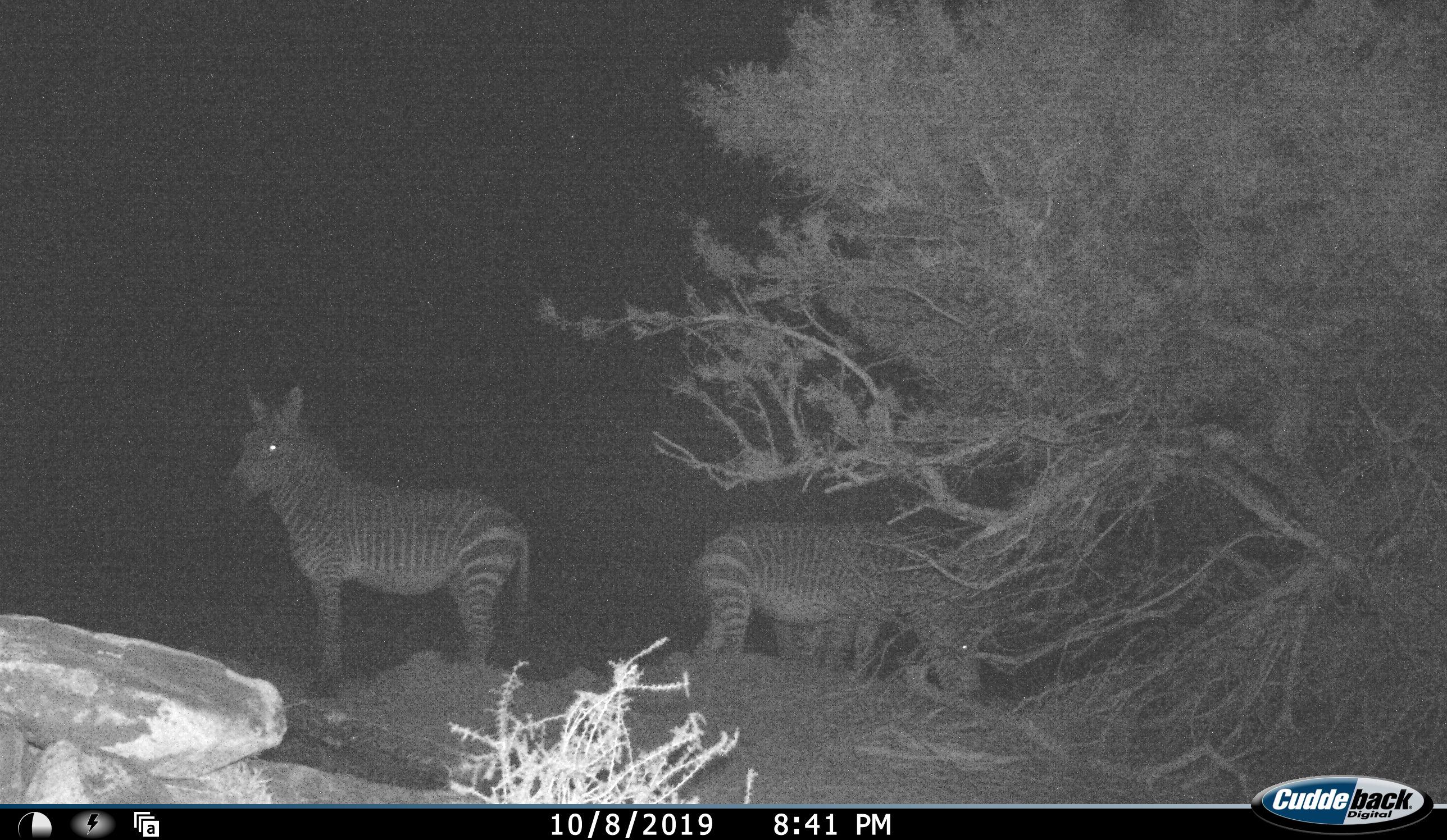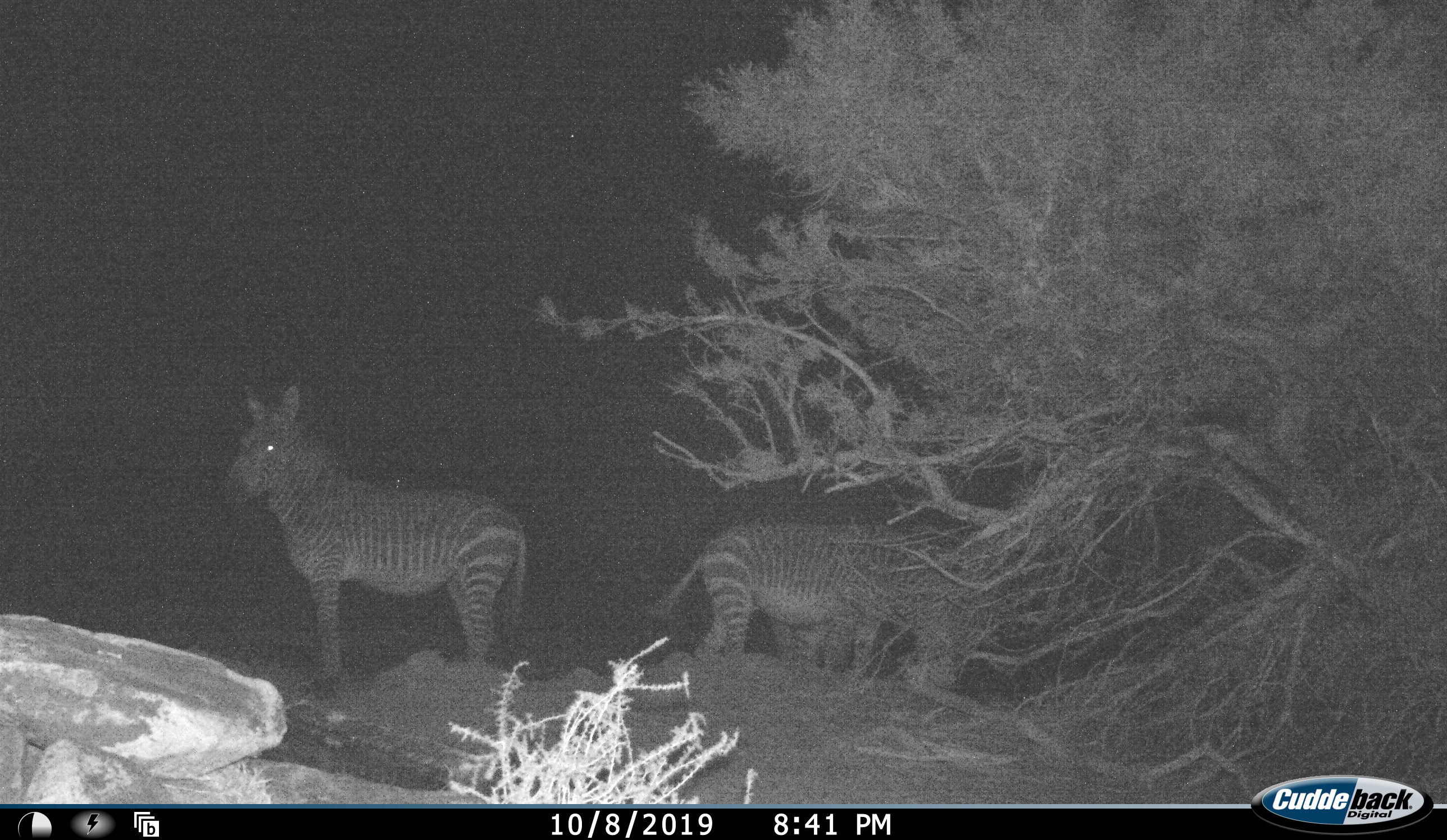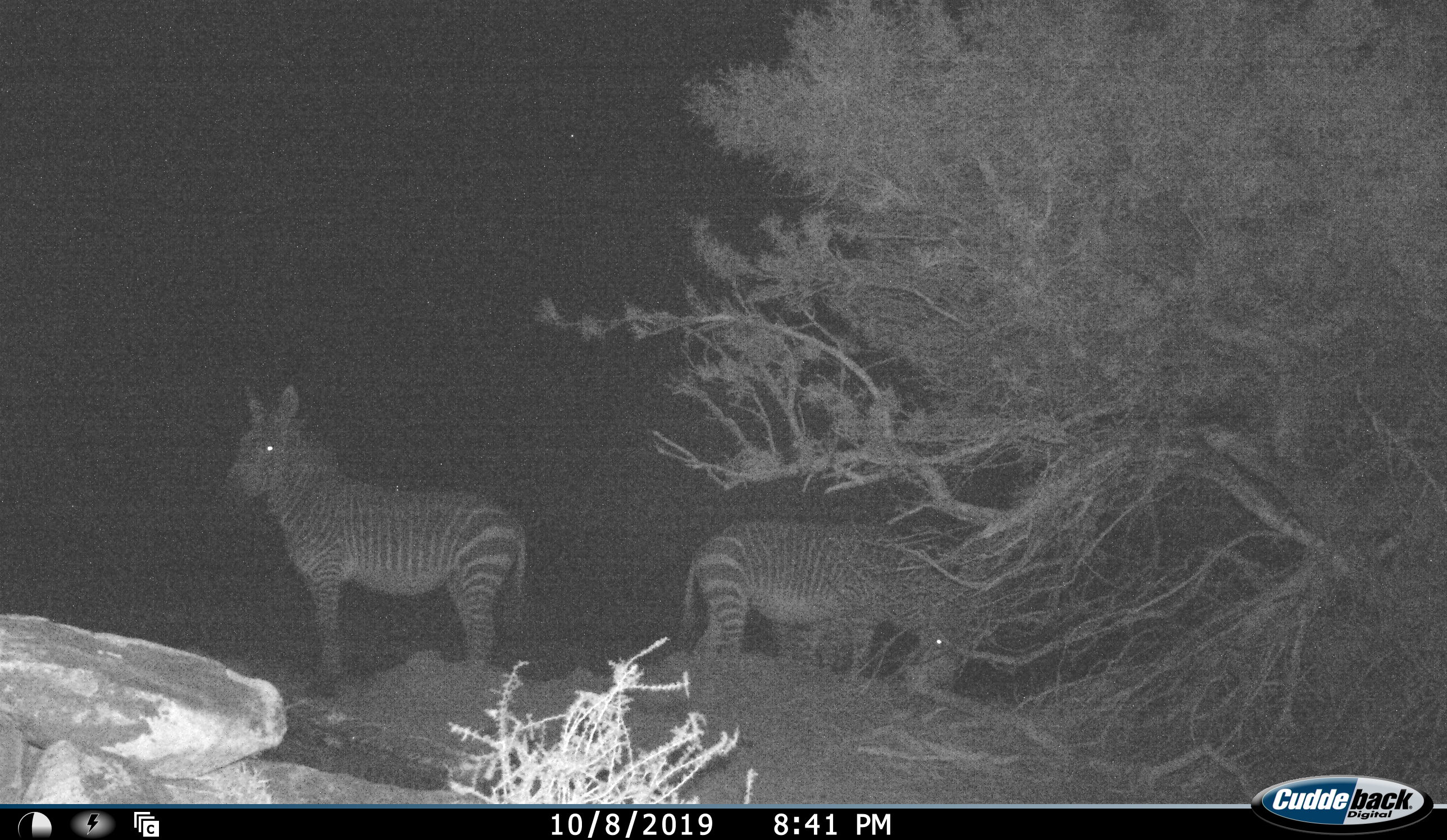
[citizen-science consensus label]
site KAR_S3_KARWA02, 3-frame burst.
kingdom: Animalia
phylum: Chordata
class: Mammalia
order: Perissodactyla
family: Equidae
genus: Equus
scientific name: Equus zebra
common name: mountain zebra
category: zebramountain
Zebramountain (mountain zebra) (Equus zebra), count 2. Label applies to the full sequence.